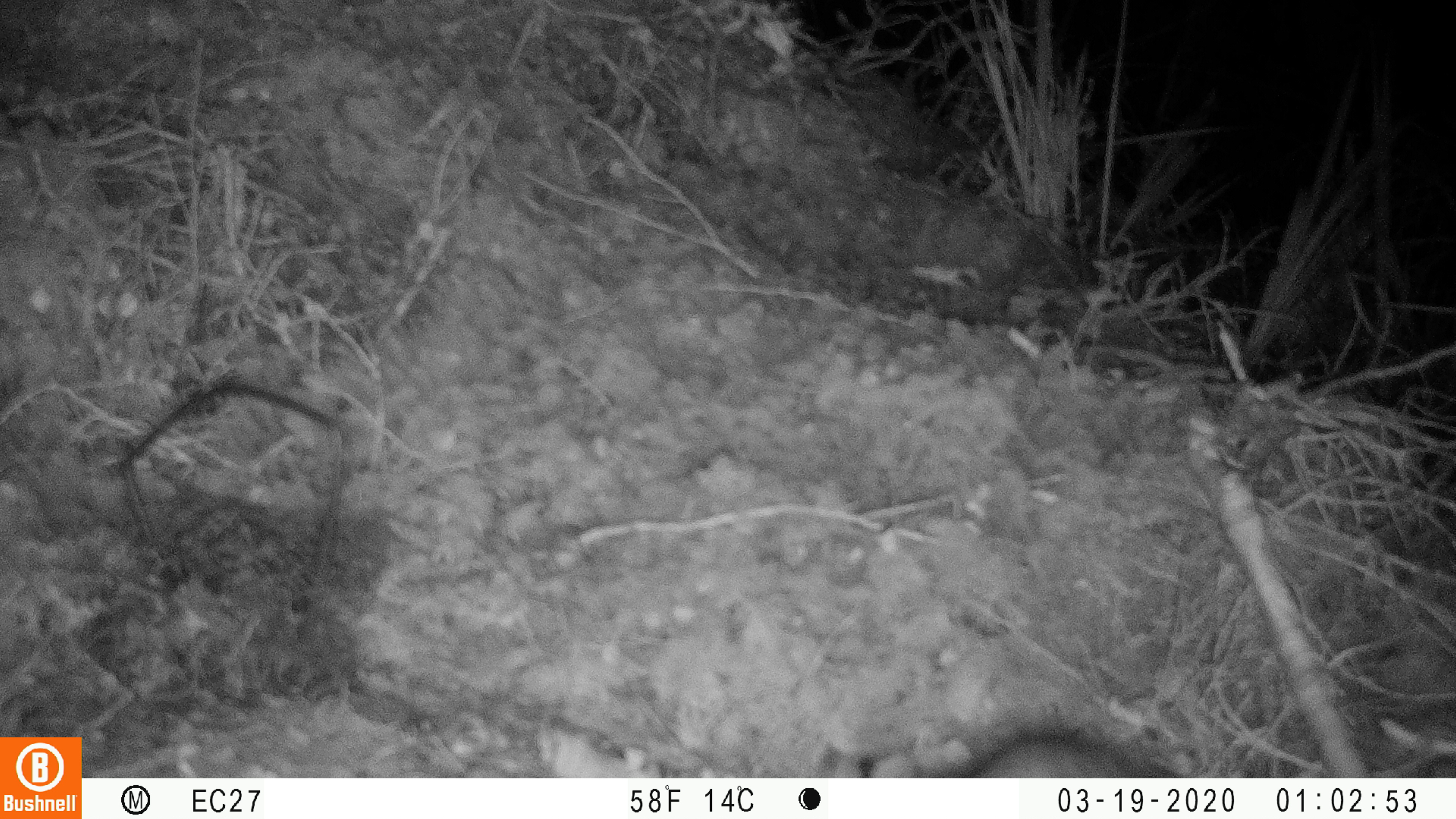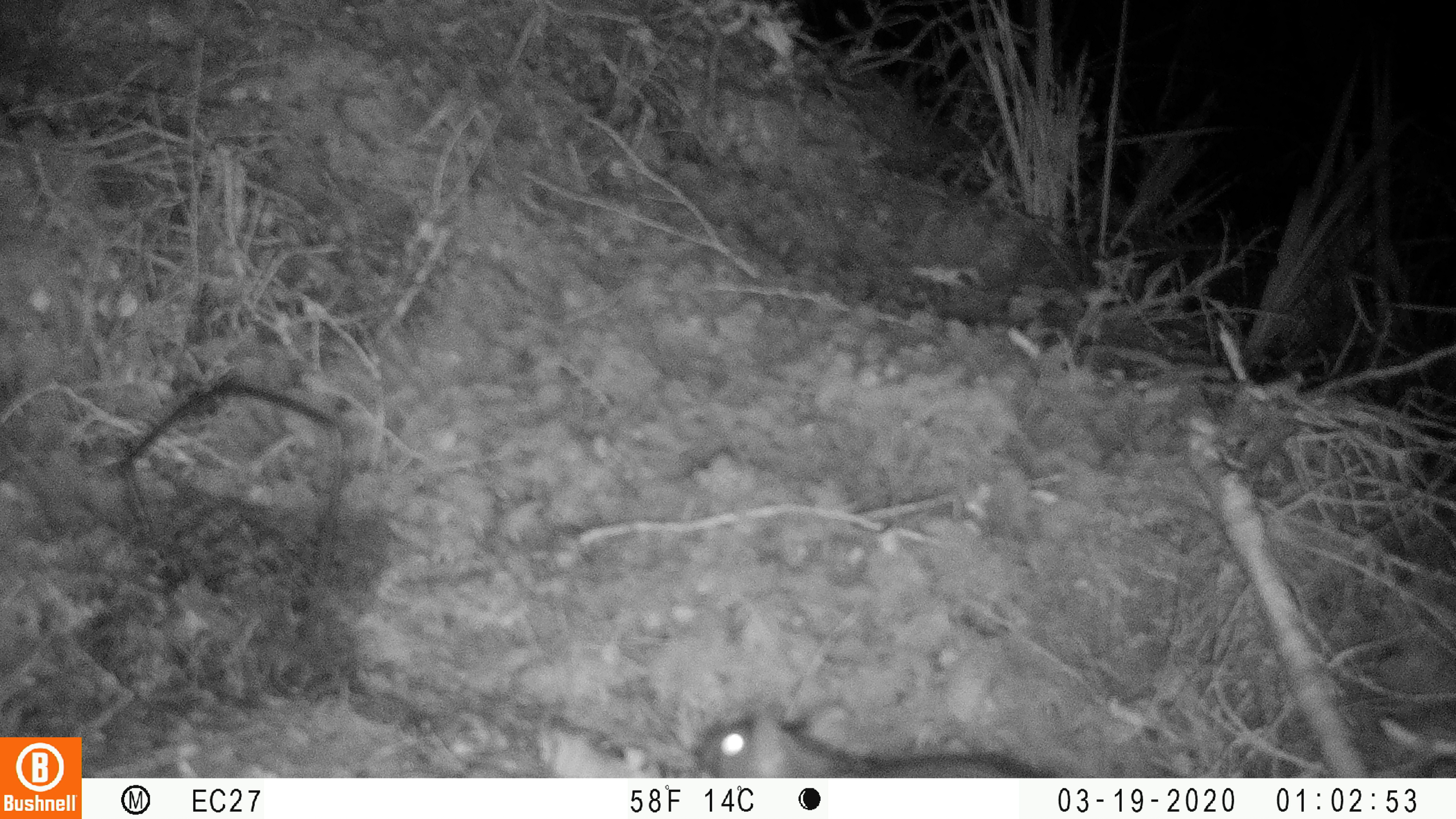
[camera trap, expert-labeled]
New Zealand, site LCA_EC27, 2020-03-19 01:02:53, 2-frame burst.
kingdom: Animalia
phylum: Chordata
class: Mammalia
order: Rodentia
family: Muridae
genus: Rattus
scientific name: Rattus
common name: rat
Rat (Rattus).